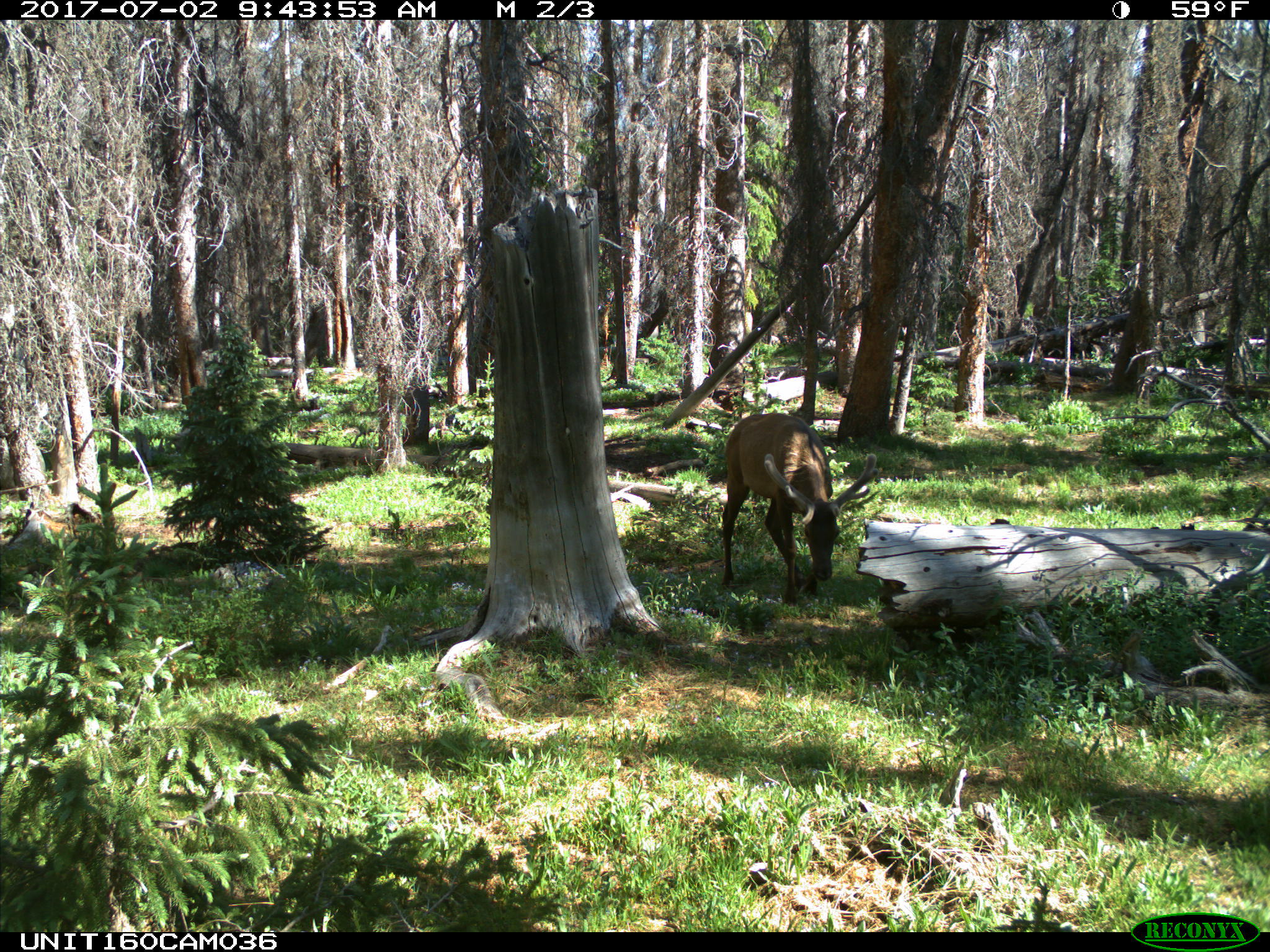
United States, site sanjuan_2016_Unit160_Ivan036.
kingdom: Animalia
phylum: Chordata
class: Mammalia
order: Artiodactyla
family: Cervidae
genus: Cervus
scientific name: Cervus elaphus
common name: red deer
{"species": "Cervus elaphus (red deer)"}